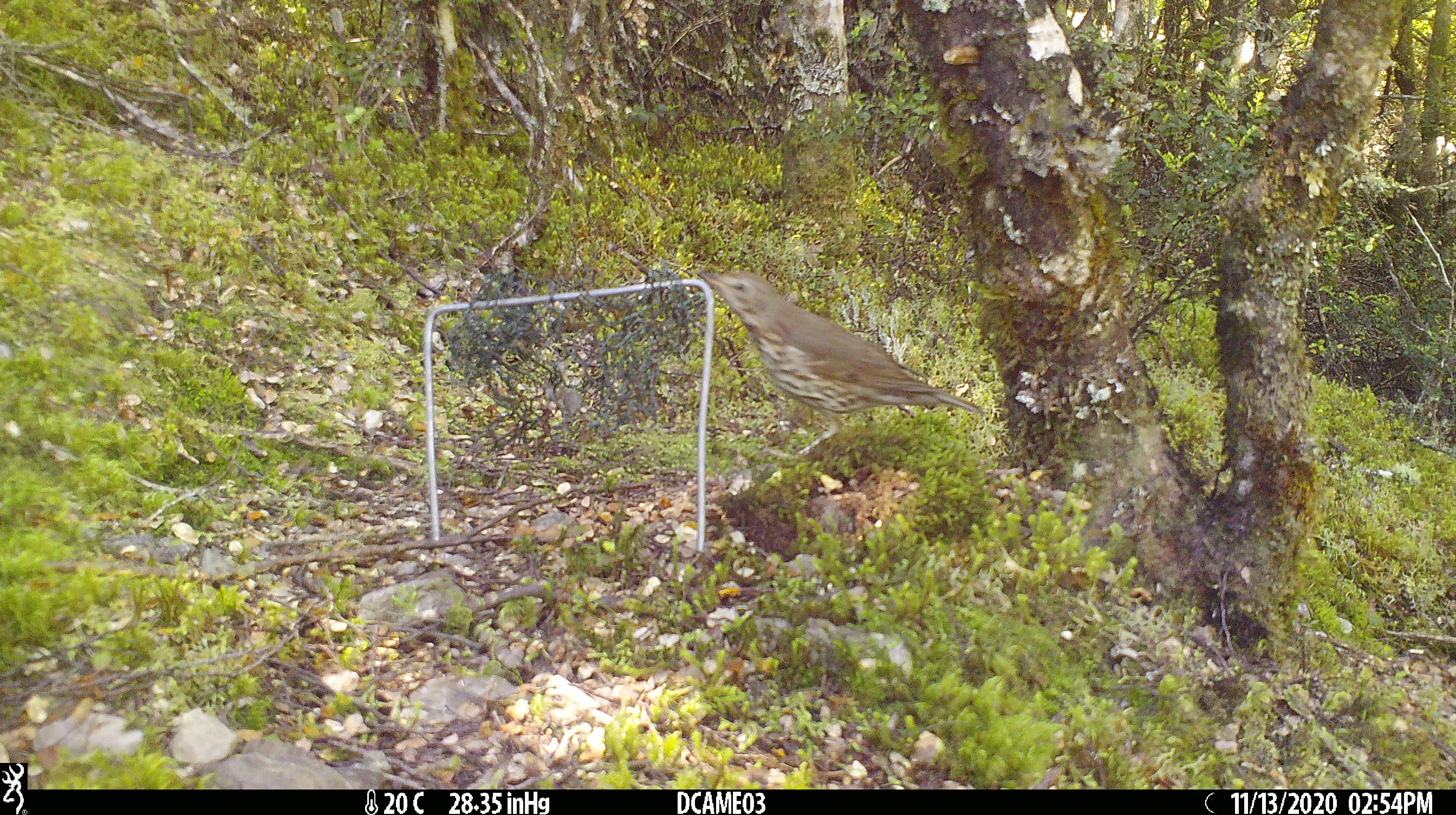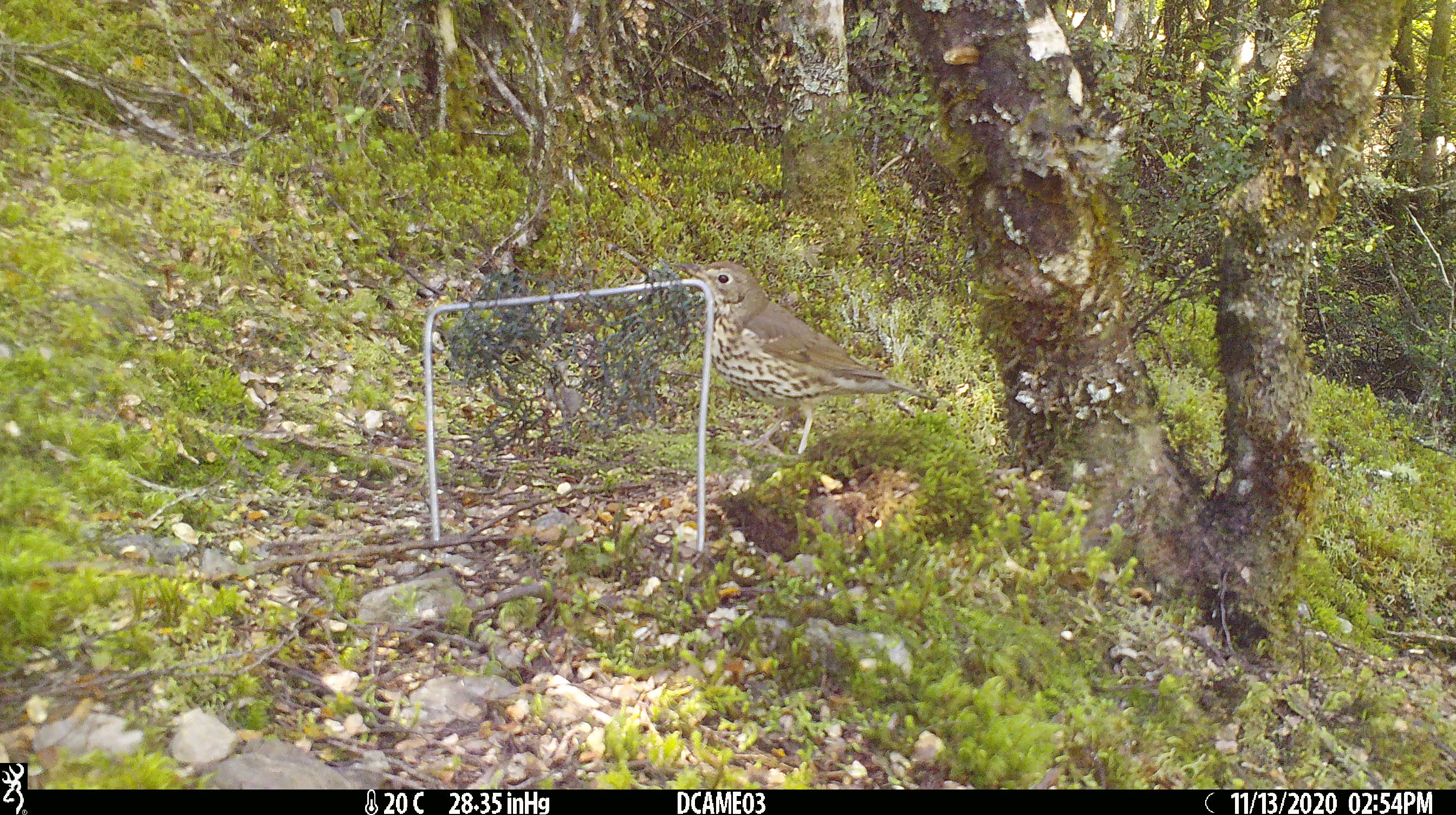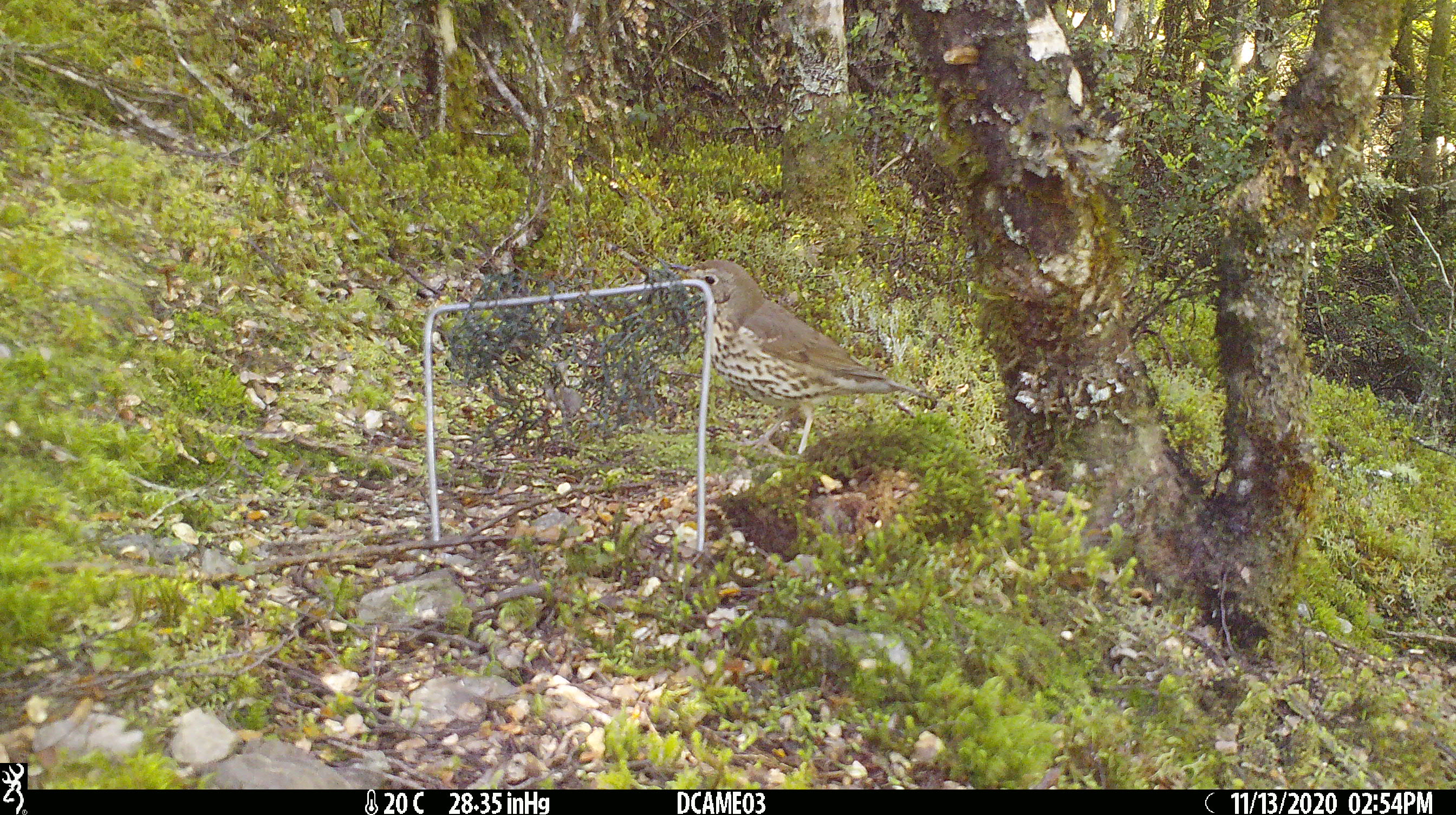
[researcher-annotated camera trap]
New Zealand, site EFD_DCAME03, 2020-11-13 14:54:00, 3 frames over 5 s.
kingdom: Animalia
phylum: Chordata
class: Aves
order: Passeriformes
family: Turdidae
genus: Turdus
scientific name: Turdus philomelos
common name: song thrush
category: thrush